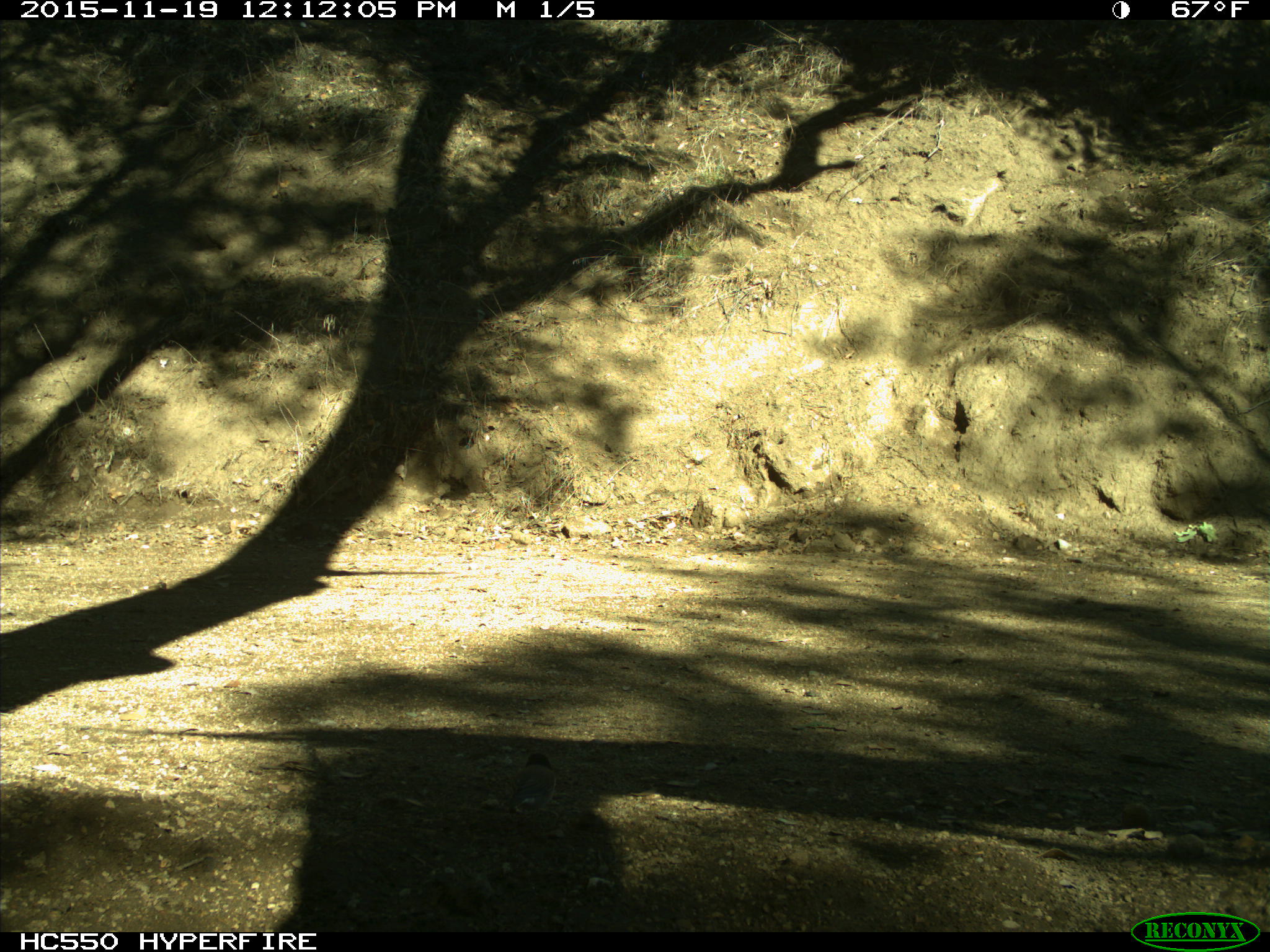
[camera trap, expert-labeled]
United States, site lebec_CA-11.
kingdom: Animalia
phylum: Chordata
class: Aves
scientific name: Aves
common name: birds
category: unidentified bird